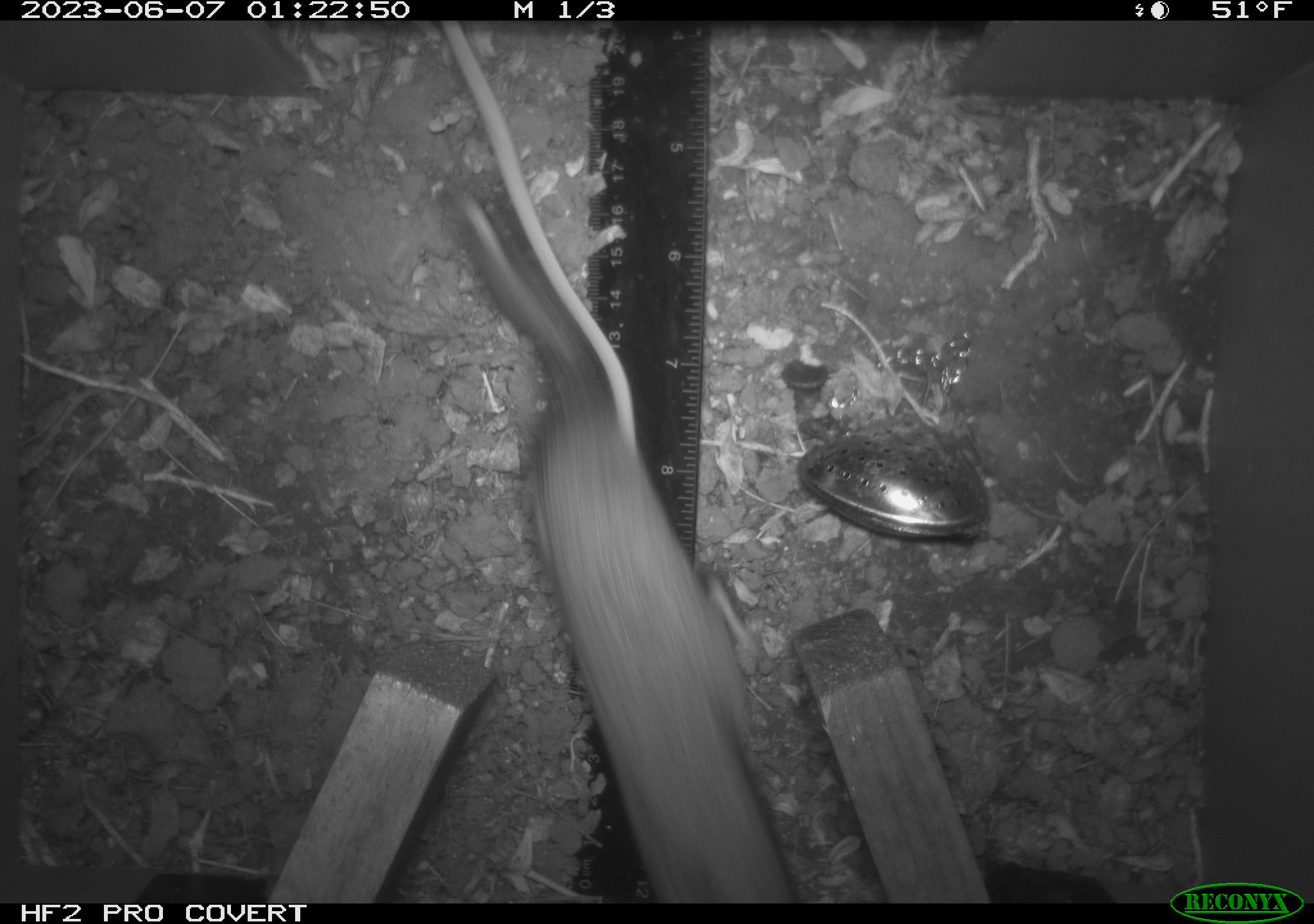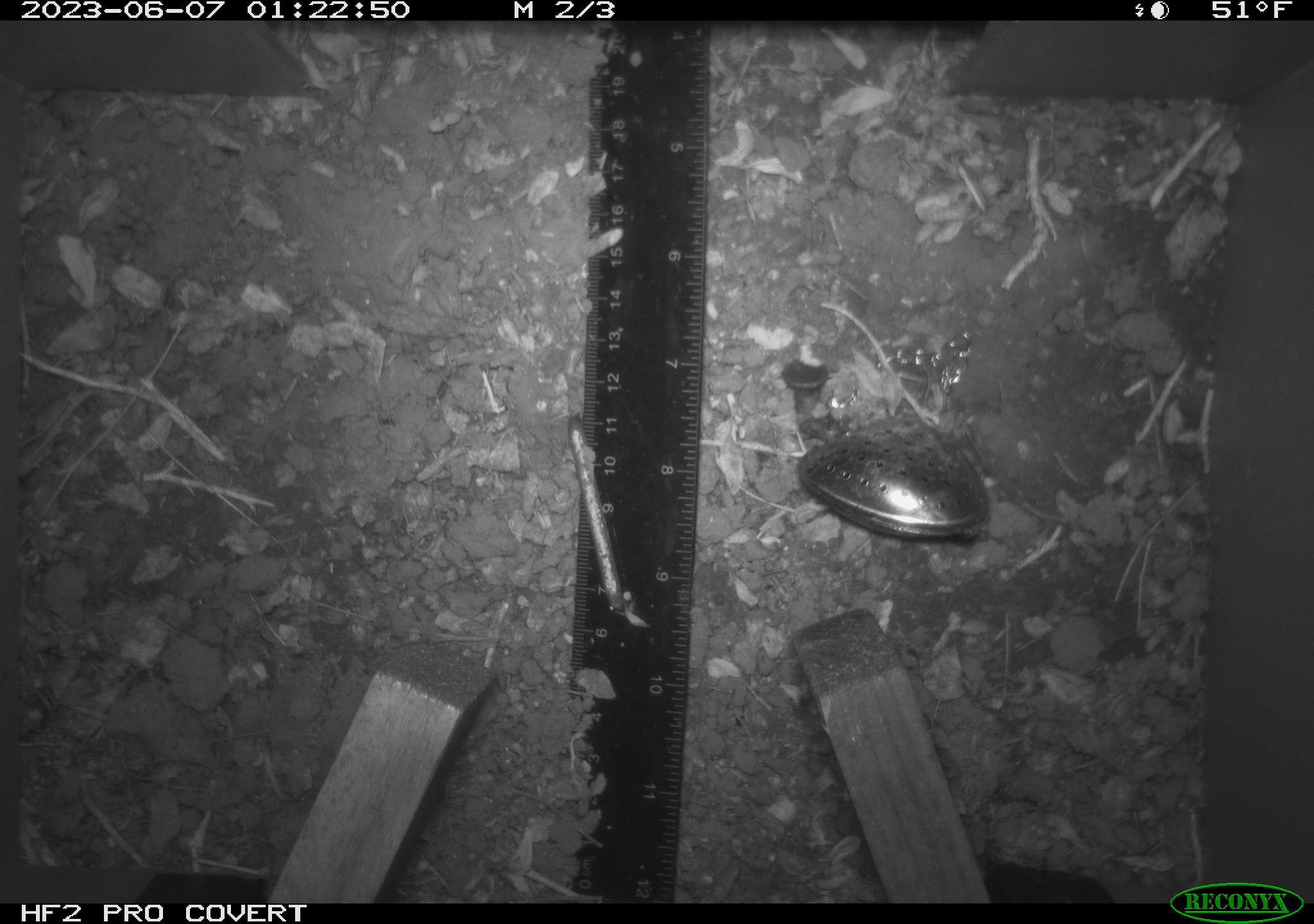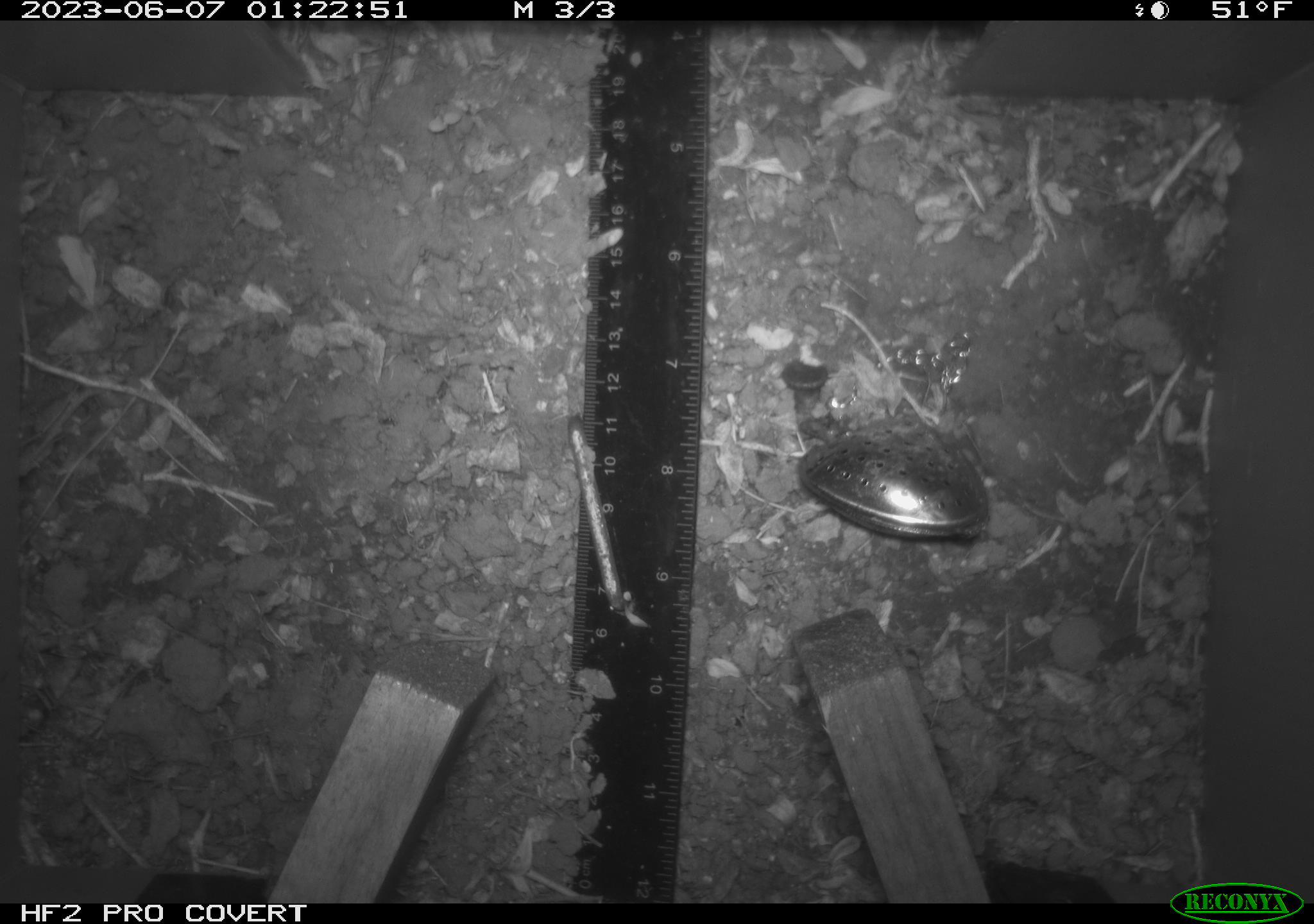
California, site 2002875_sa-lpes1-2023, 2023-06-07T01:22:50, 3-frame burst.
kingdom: Animalia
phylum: Chordata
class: Mammalia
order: Rodentia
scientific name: Rodentia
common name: mouse species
Mouse species (Rodentia).